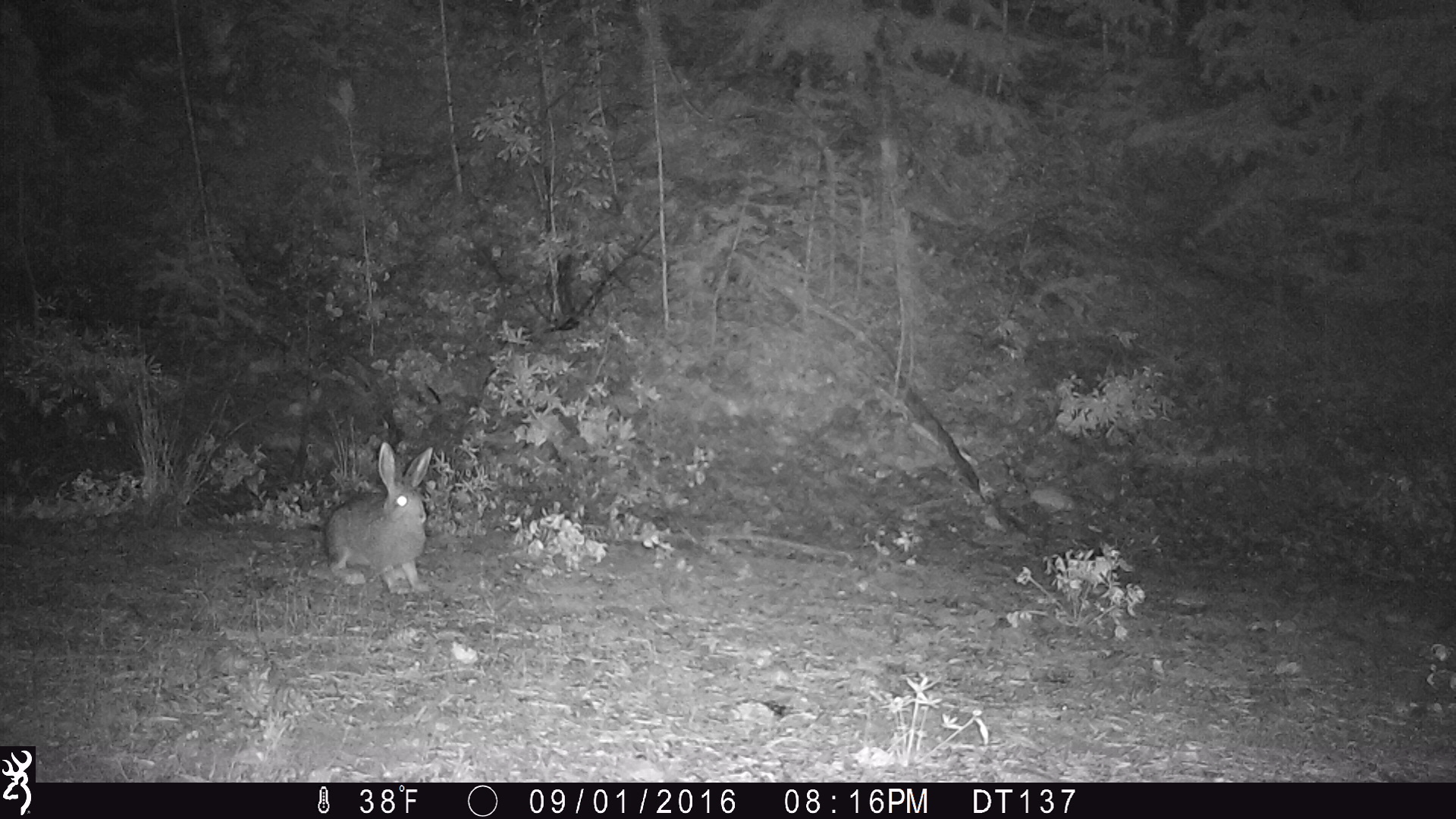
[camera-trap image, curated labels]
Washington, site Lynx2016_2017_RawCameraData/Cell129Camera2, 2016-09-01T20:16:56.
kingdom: Animalia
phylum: Chordata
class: Mammalia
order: Lagomorpha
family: Leporidae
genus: Lepus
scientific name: Lepus americanus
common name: snowshoe hare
Lepus americanus (snowshoe hare). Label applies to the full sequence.